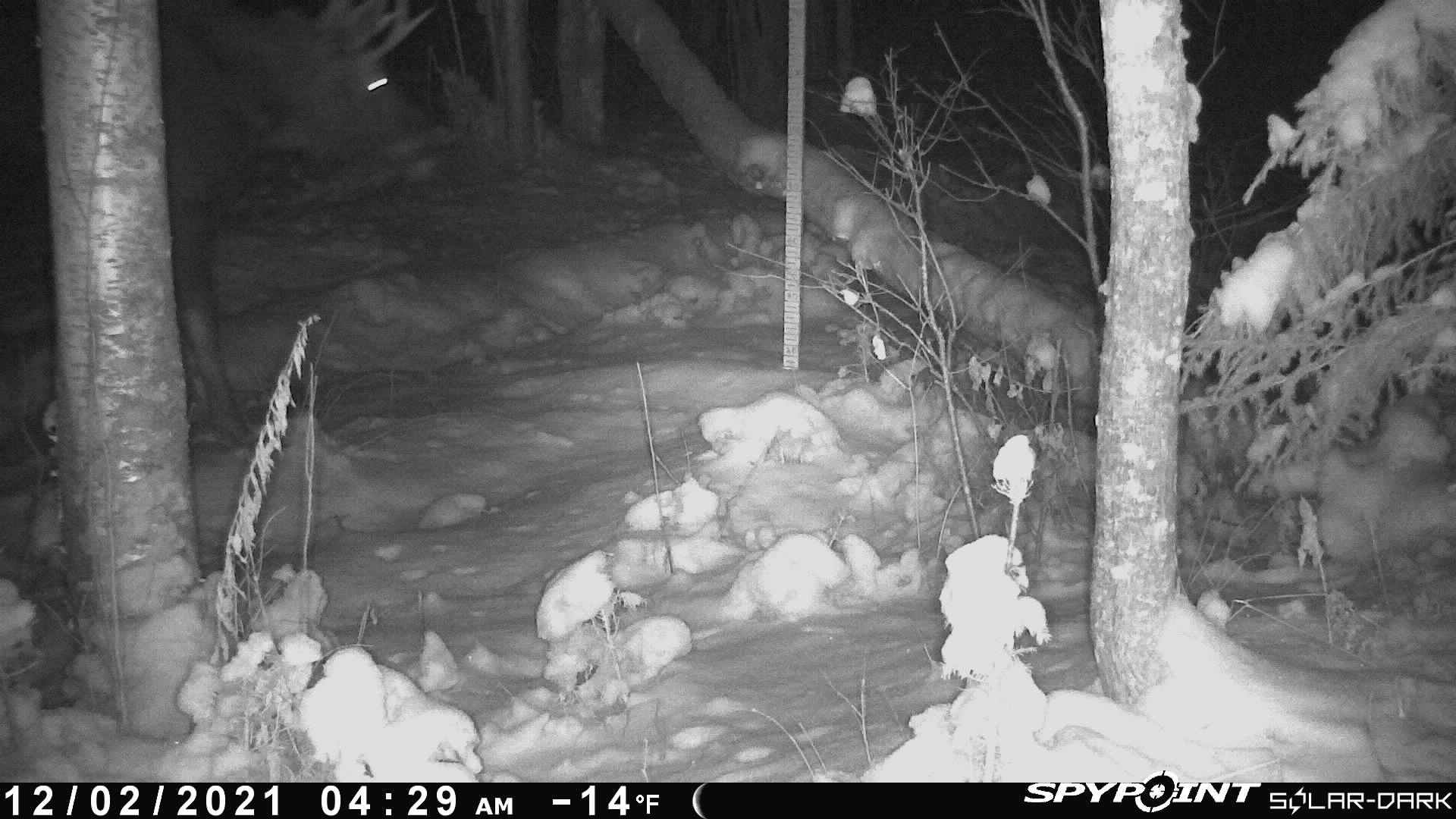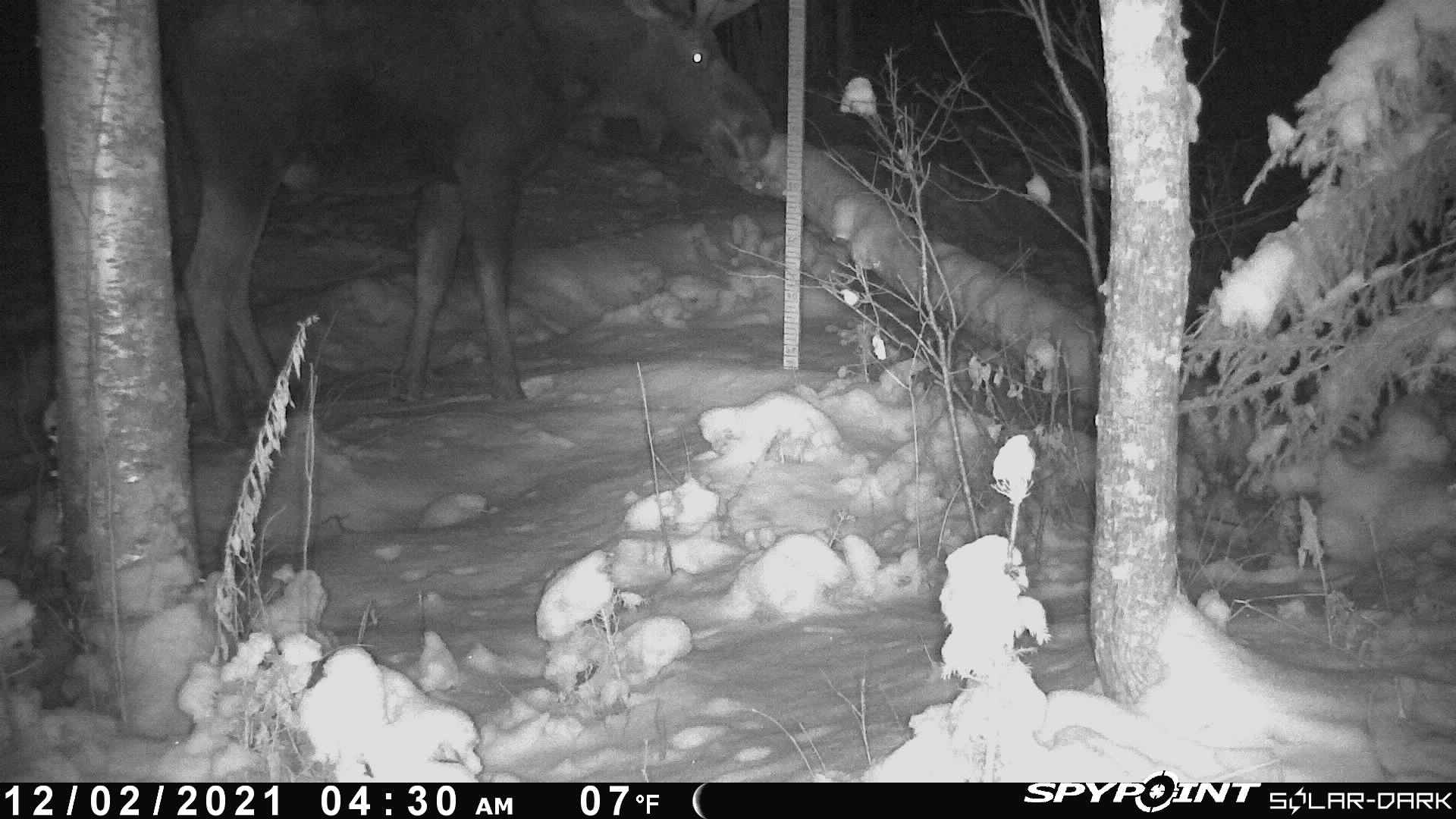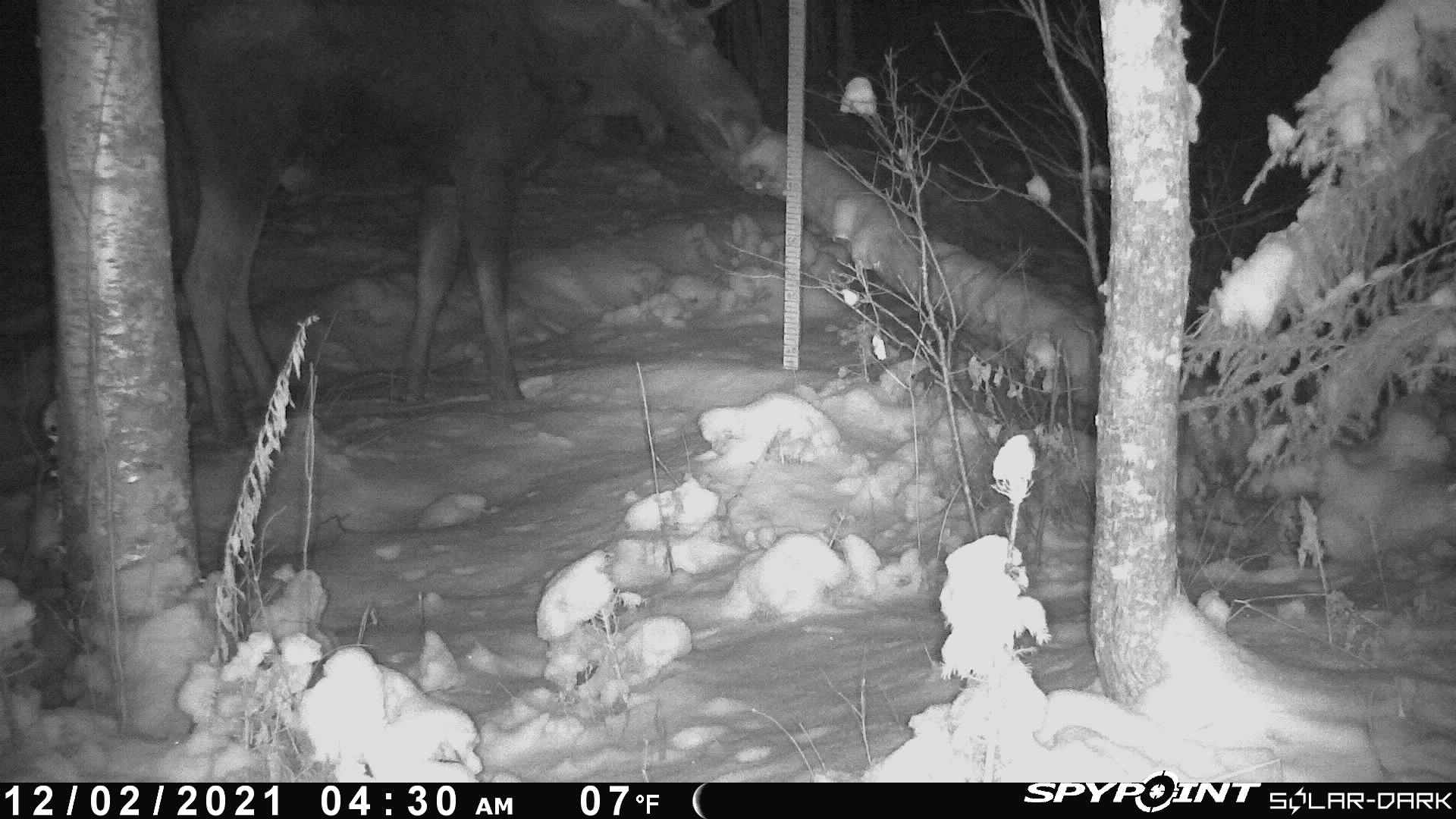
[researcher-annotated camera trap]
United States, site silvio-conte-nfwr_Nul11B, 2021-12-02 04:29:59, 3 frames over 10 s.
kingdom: Animalia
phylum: Chordata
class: Mammalia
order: Artiodactyla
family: Cervidae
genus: Alces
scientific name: Alces alces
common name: moose